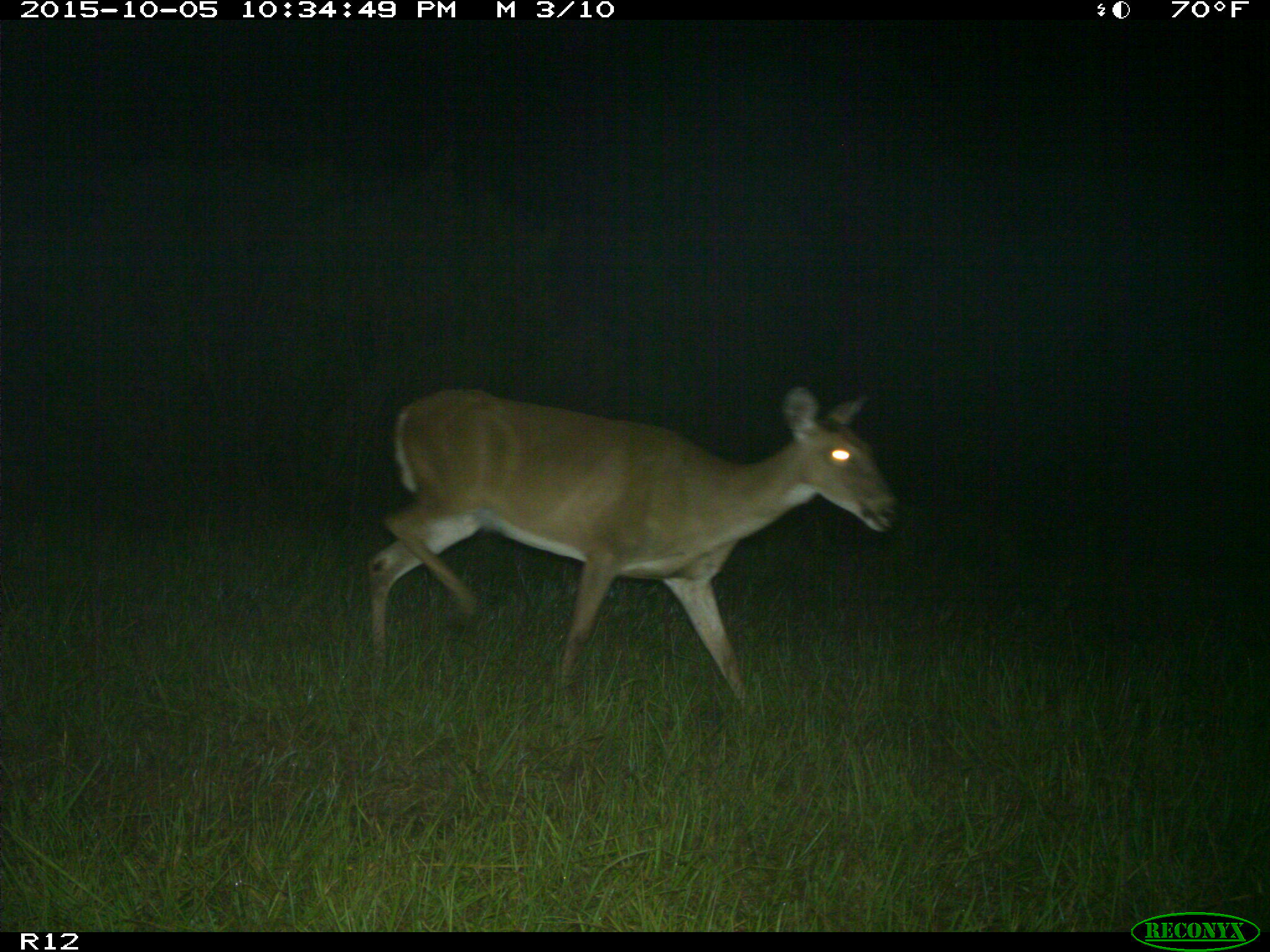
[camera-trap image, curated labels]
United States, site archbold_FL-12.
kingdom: Animalia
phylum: Chordata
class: Mammalia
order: Artiodactyla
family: Cervidae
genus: Odocoileus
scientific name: Odocoileus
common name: deer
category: unidentified deer